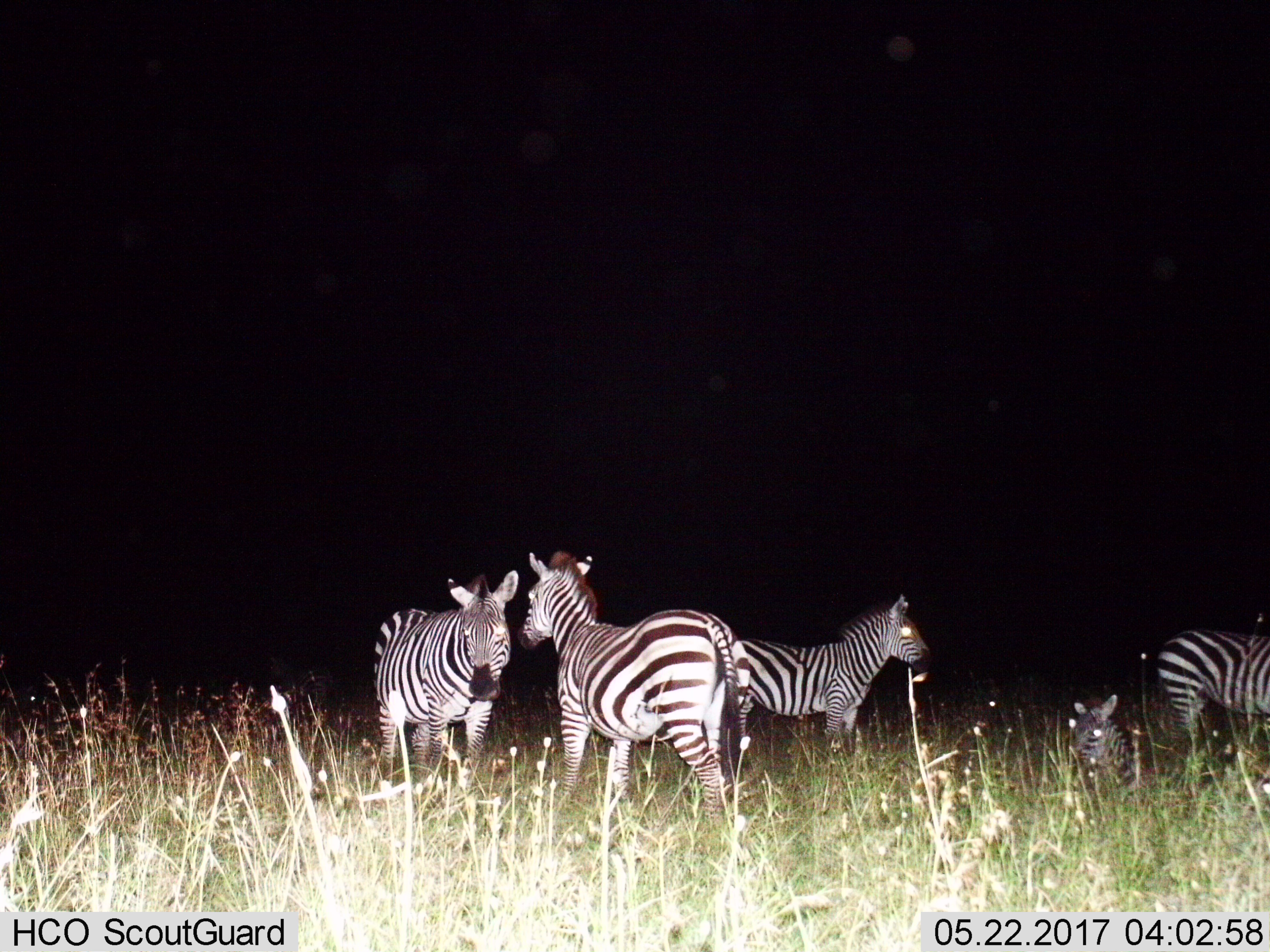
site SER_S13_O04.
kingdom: Animalia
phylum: Chordata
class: Mammalia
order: Perissodactyla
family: Equidae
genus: Equus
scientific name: Equus quagga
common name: plains zebra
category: zebraplains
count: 5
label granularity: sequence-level